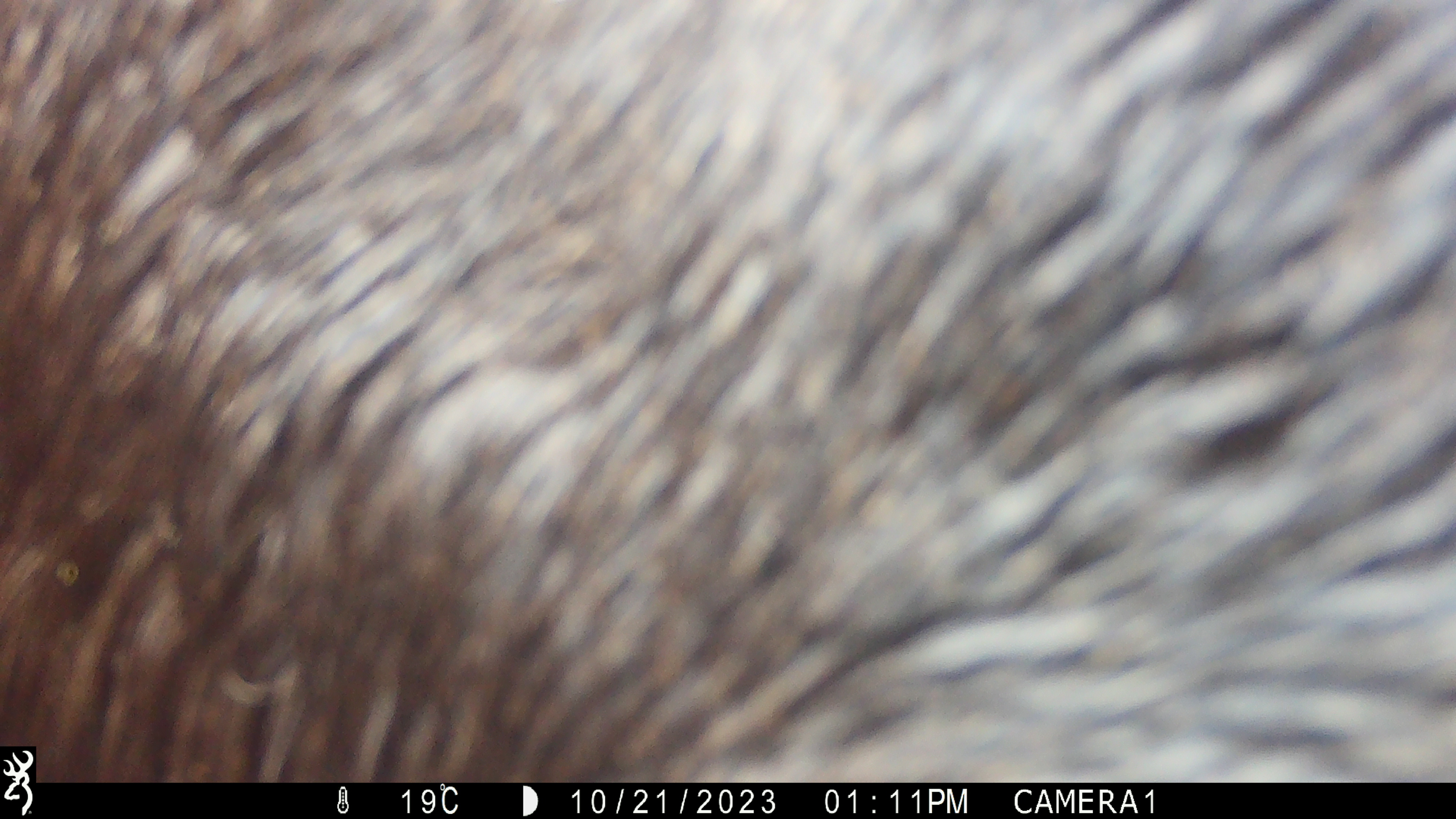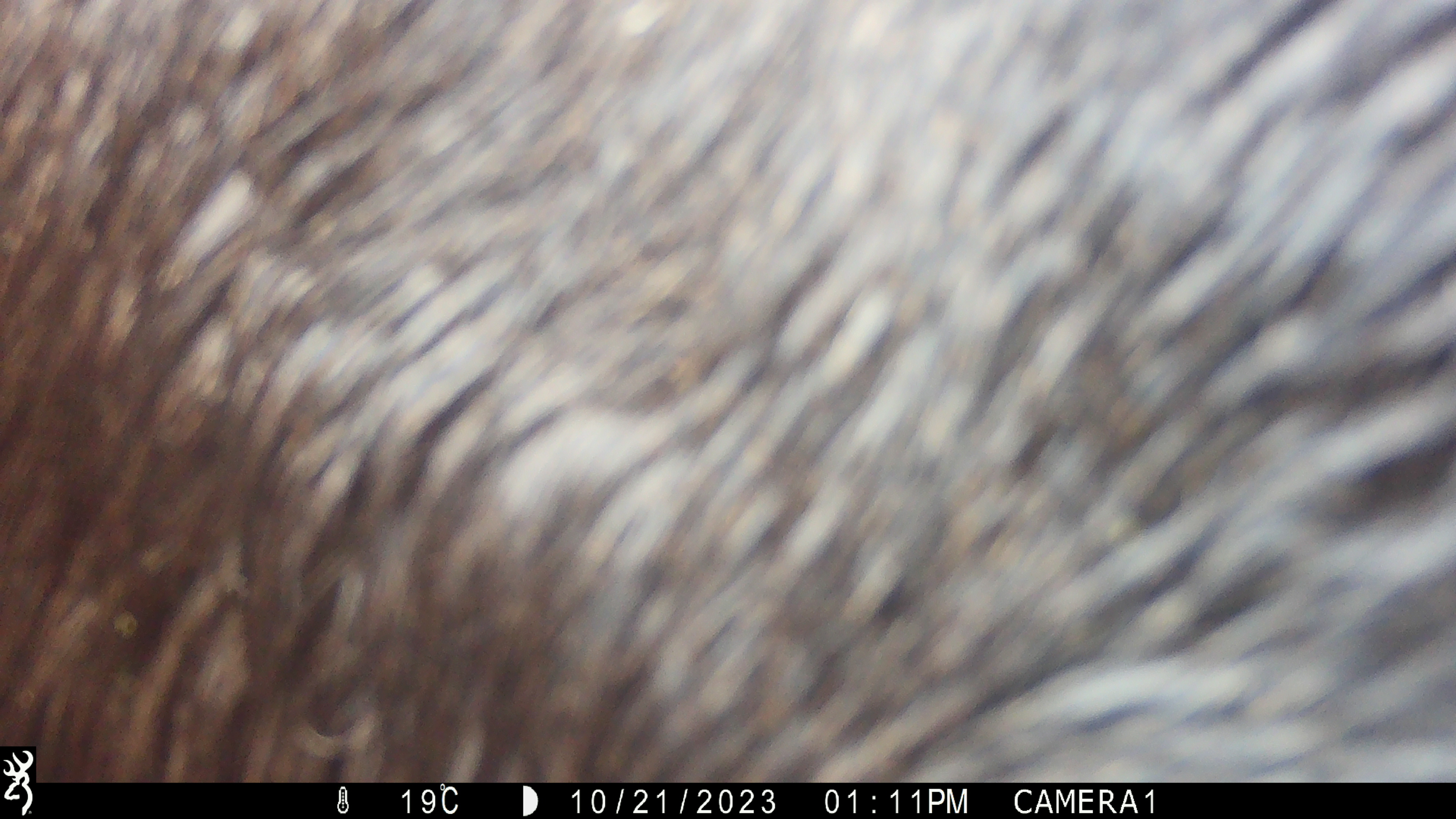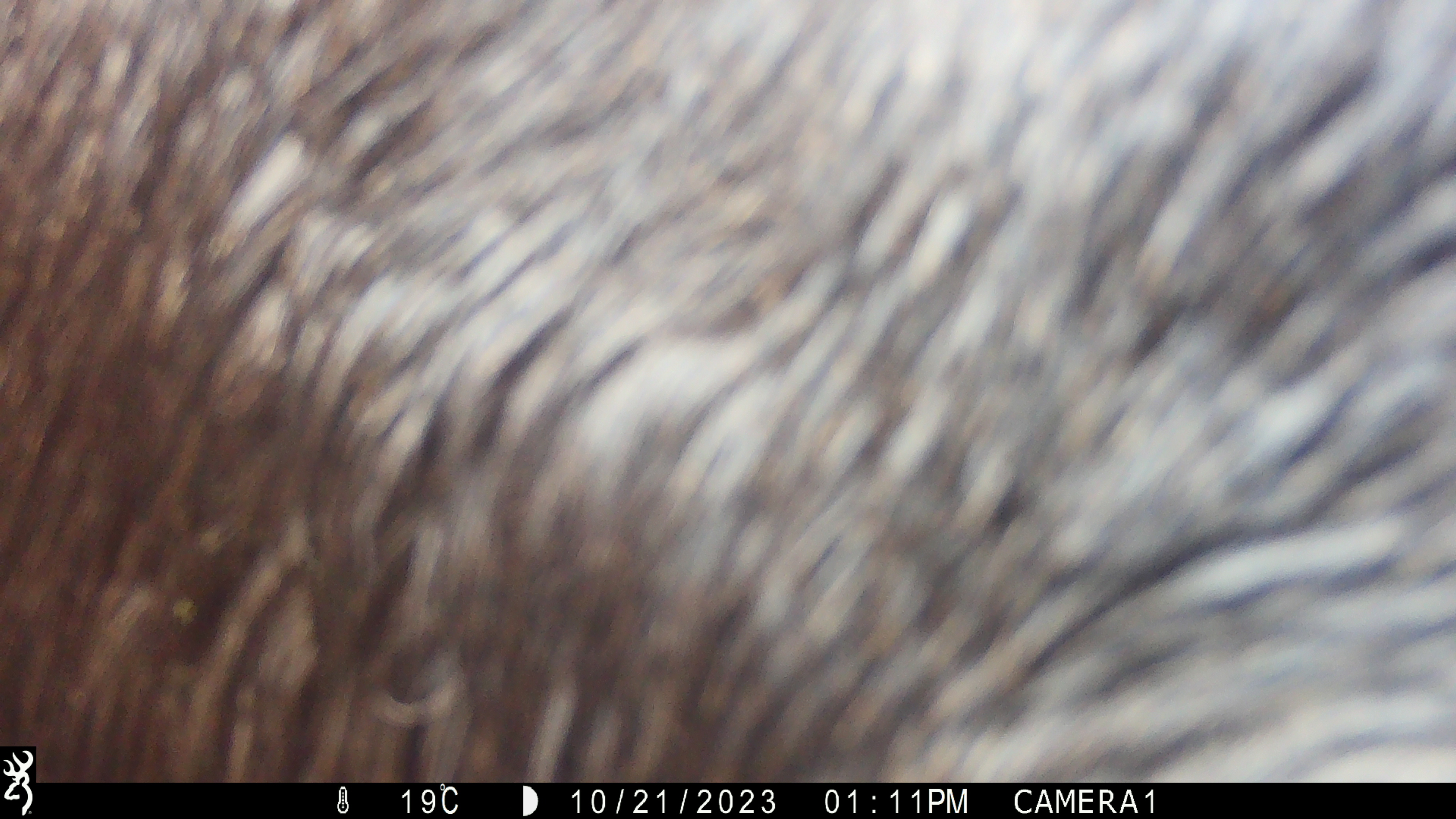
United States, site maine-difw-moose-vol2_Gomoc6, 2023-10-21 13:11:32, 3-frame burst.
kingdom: Animalia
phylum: Chordata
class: Mammalia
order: Artiodactyla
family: Cervidae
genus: Alces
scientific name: Alces alces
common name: moose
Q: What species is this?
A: Moose (Alces alces).